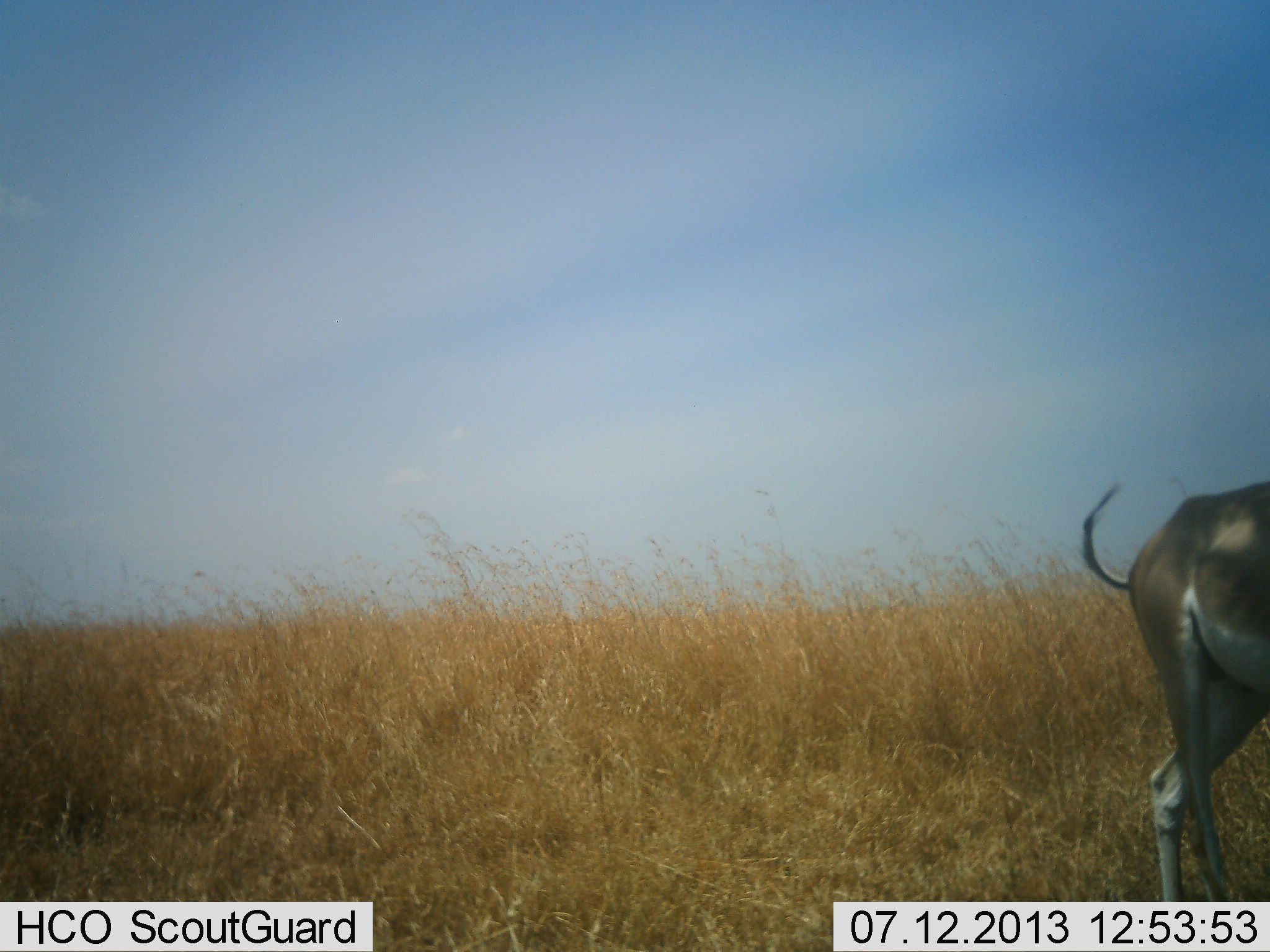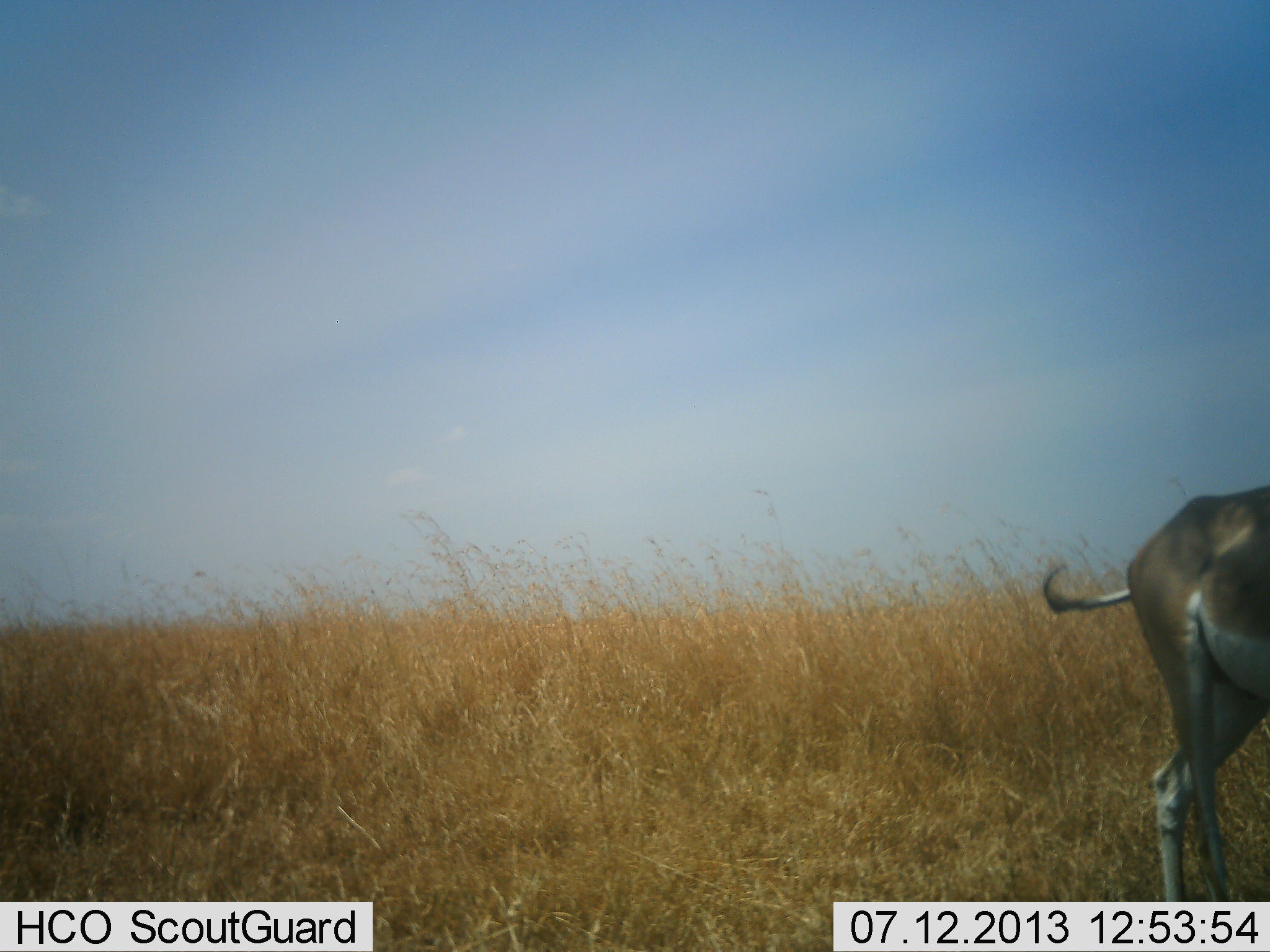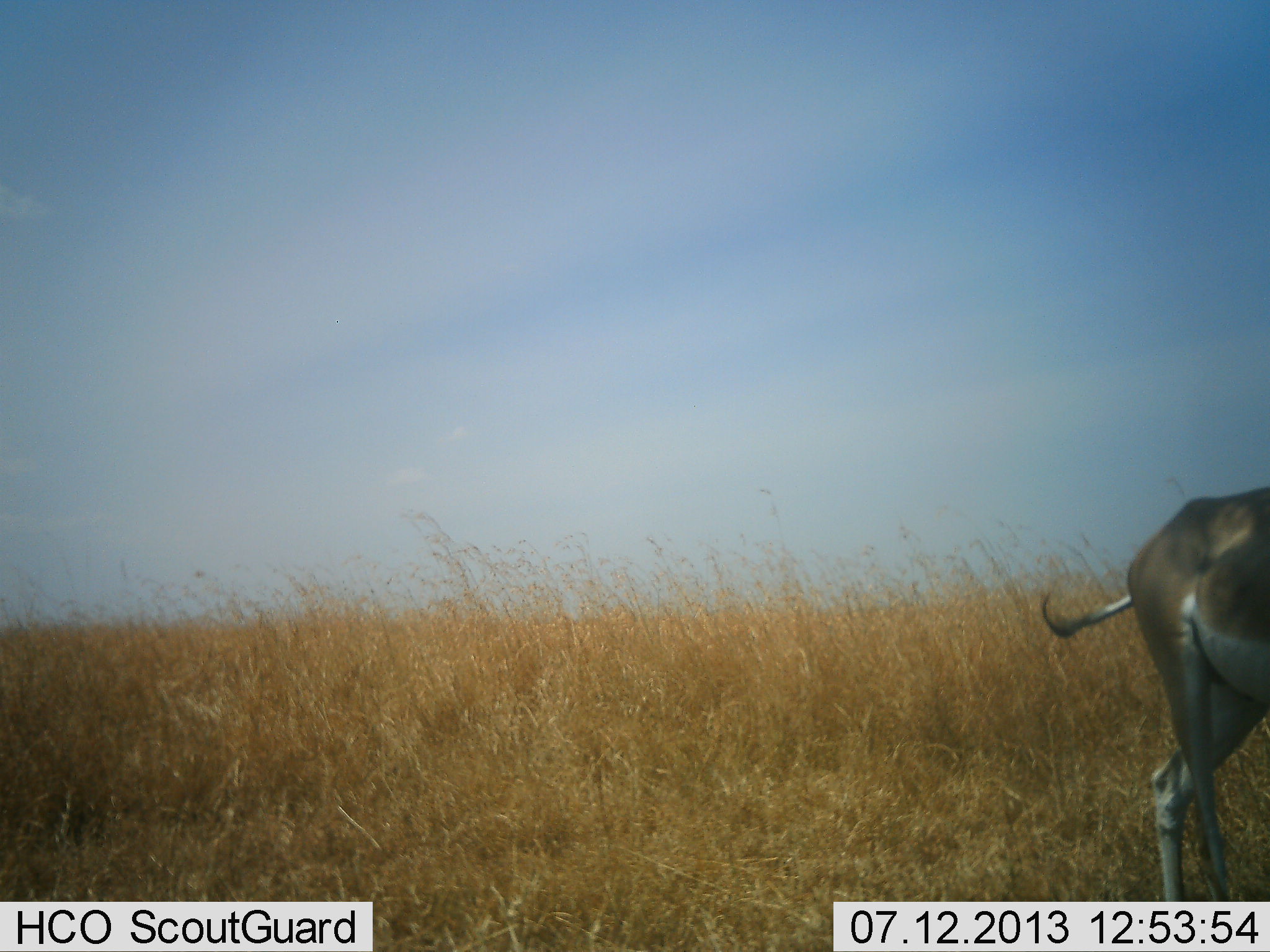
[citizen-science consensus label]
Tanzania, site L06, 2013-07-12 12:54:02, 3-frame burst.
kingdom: Animalia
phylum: Chordata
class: Mammalia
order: Artiodactyla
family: Bovidae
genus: Nanger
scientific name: Nanger granti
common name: grant's gazelle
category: gazellegrants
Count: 1.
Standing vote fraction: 80%.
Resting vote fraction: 0%.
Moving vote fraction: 20%.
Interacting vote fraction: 0%.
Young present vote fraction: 0%.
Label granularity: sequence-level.